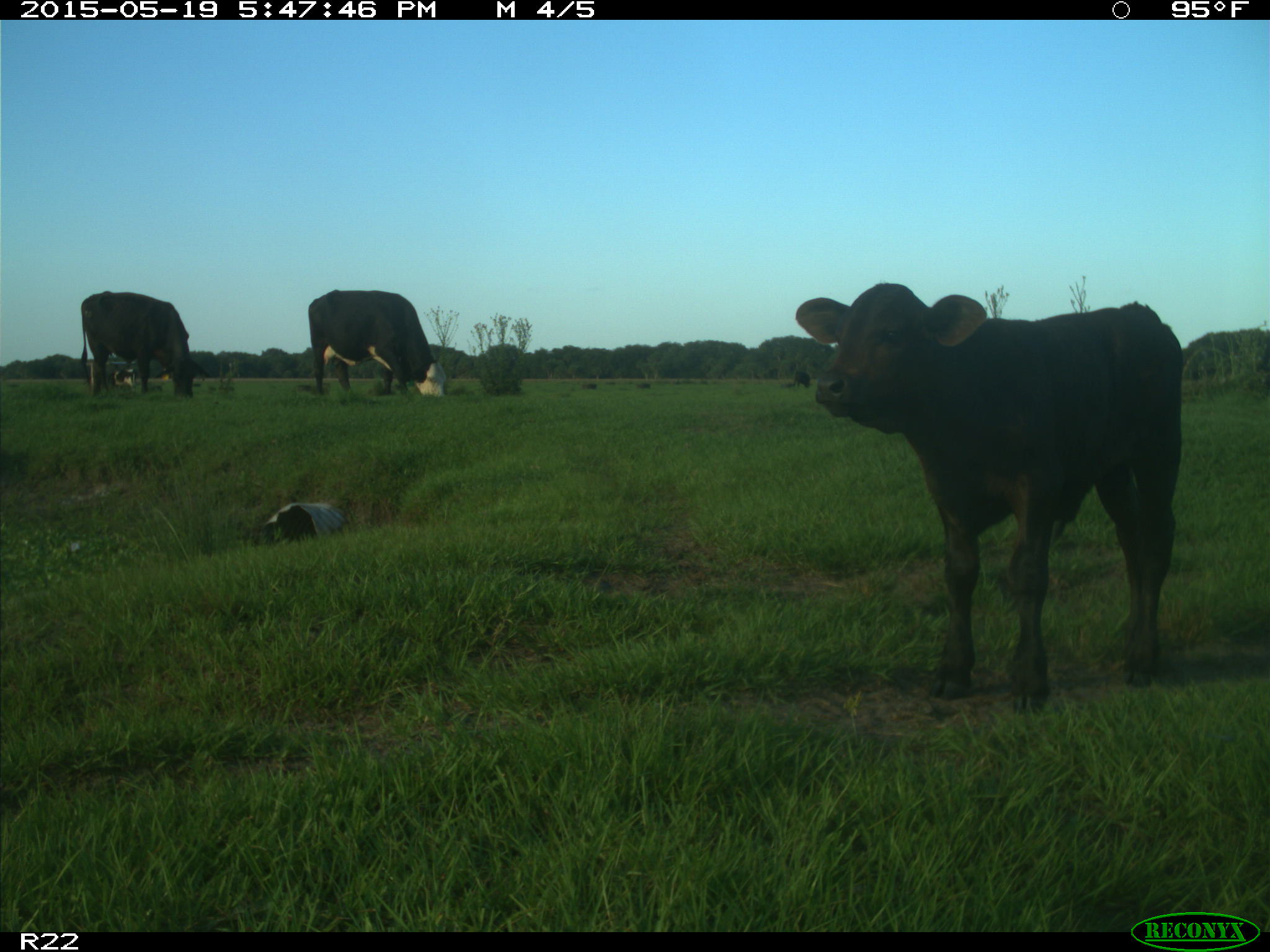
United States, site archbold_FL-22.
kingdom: Animalia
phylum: Chordata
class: Mammalia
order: Artiodactyla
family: Bovidae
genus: Bos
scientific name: Bos taurus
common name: domestic cow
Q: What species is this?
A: Bos taurus (domestic cow).